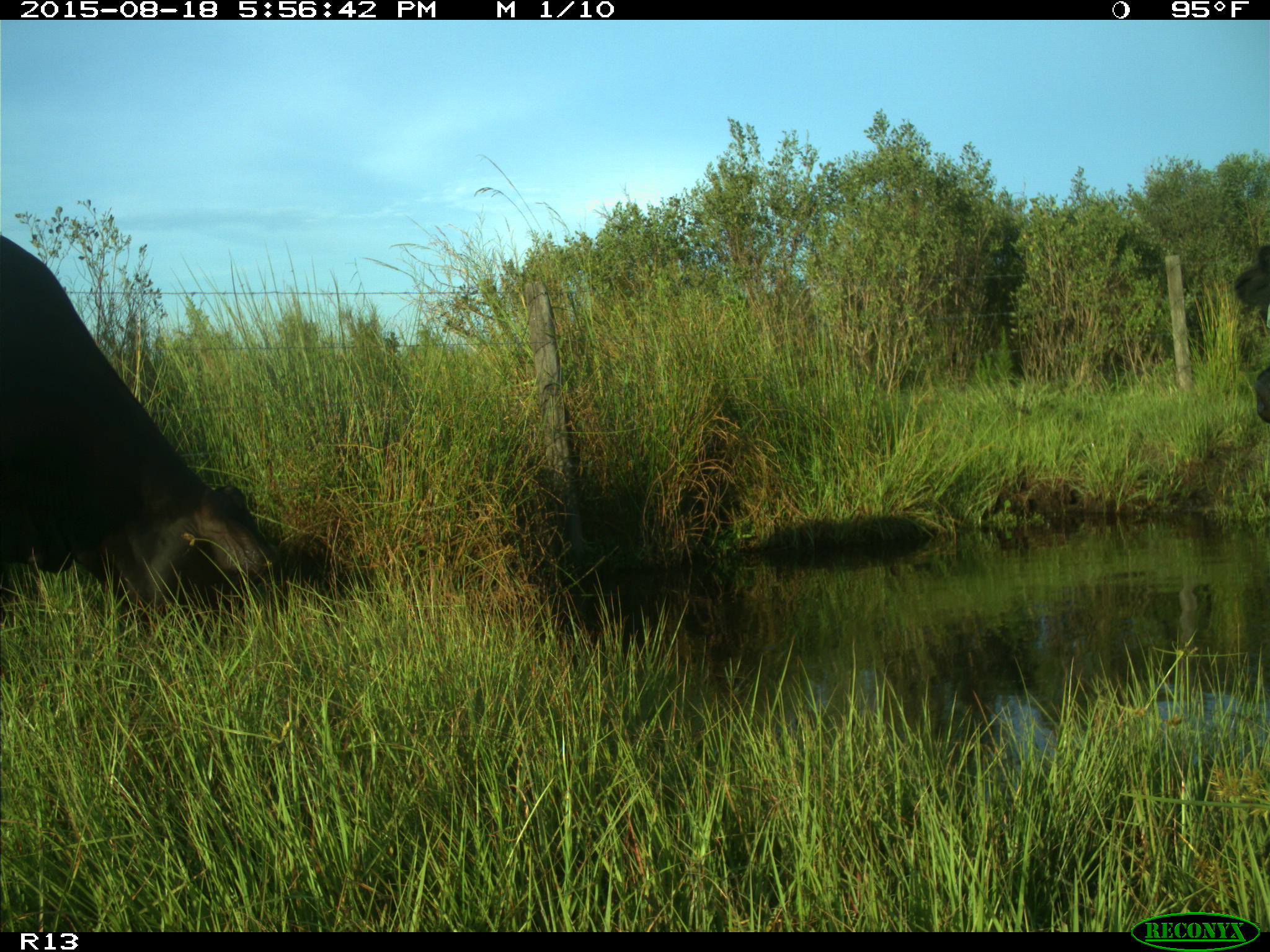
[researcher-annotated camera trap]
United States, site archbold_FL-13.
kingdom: Animalia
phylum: Chordata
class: Mammalia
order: Artiodactyla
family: Bovidae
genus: Bos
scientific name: Bos taurus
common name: domestic cow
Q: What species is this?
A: Bos taurus (domestic cow).